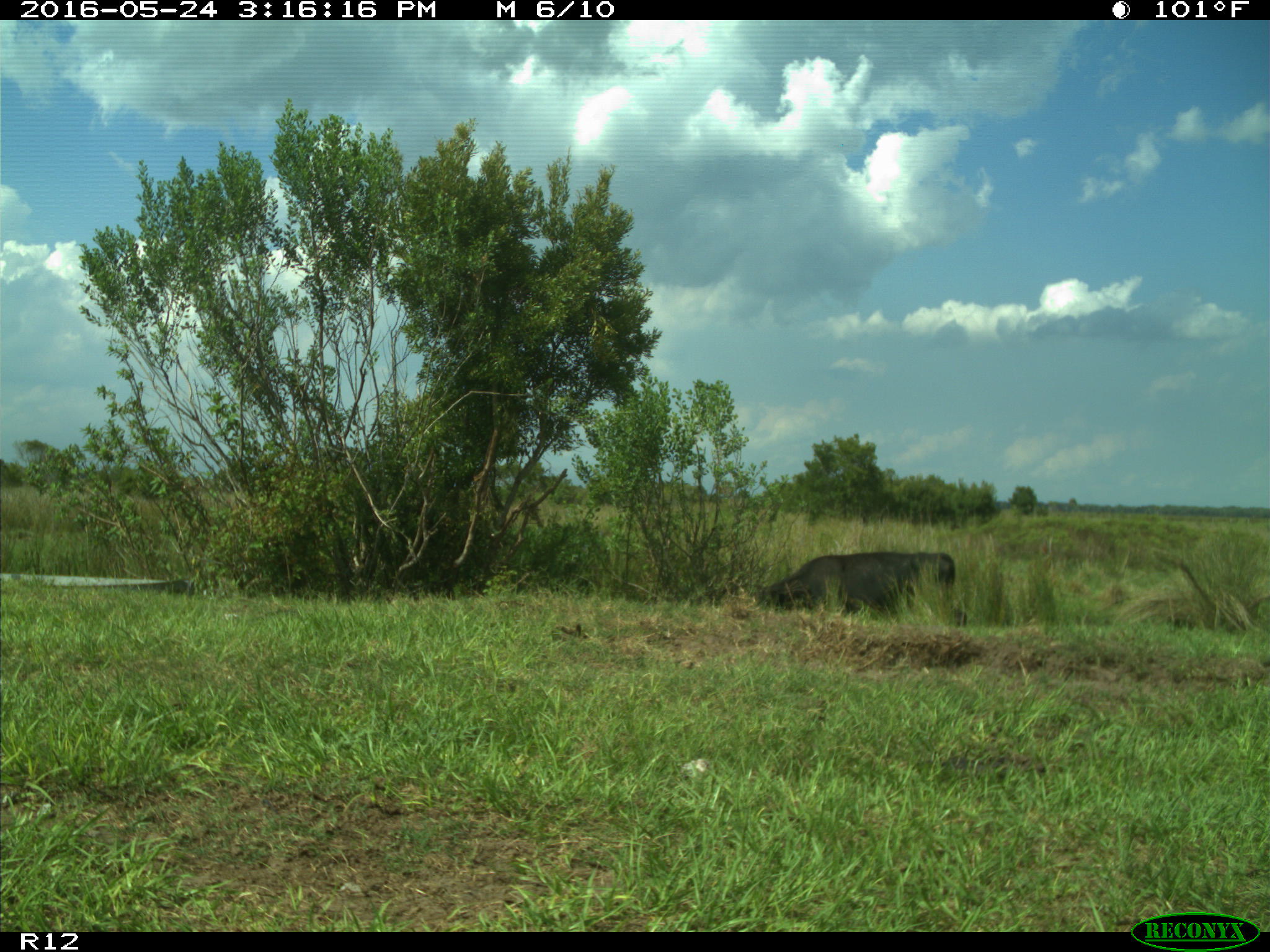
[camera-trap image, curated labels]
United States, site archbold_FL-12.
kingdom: Animalia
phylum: Chordata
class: Mammalia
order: Artiodactyla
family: Bovidae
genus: Bos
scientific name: Bos taurus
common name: domestic cow